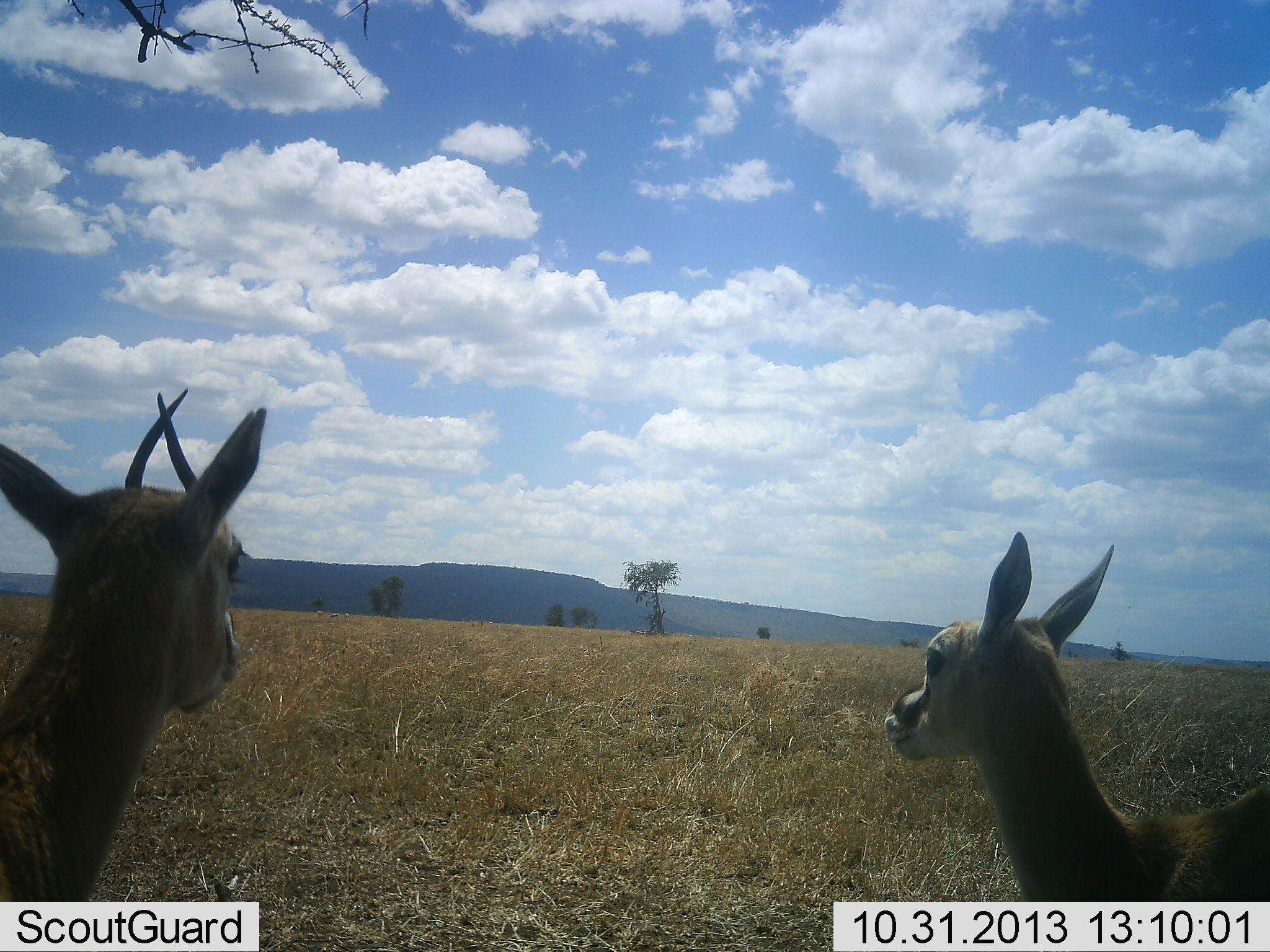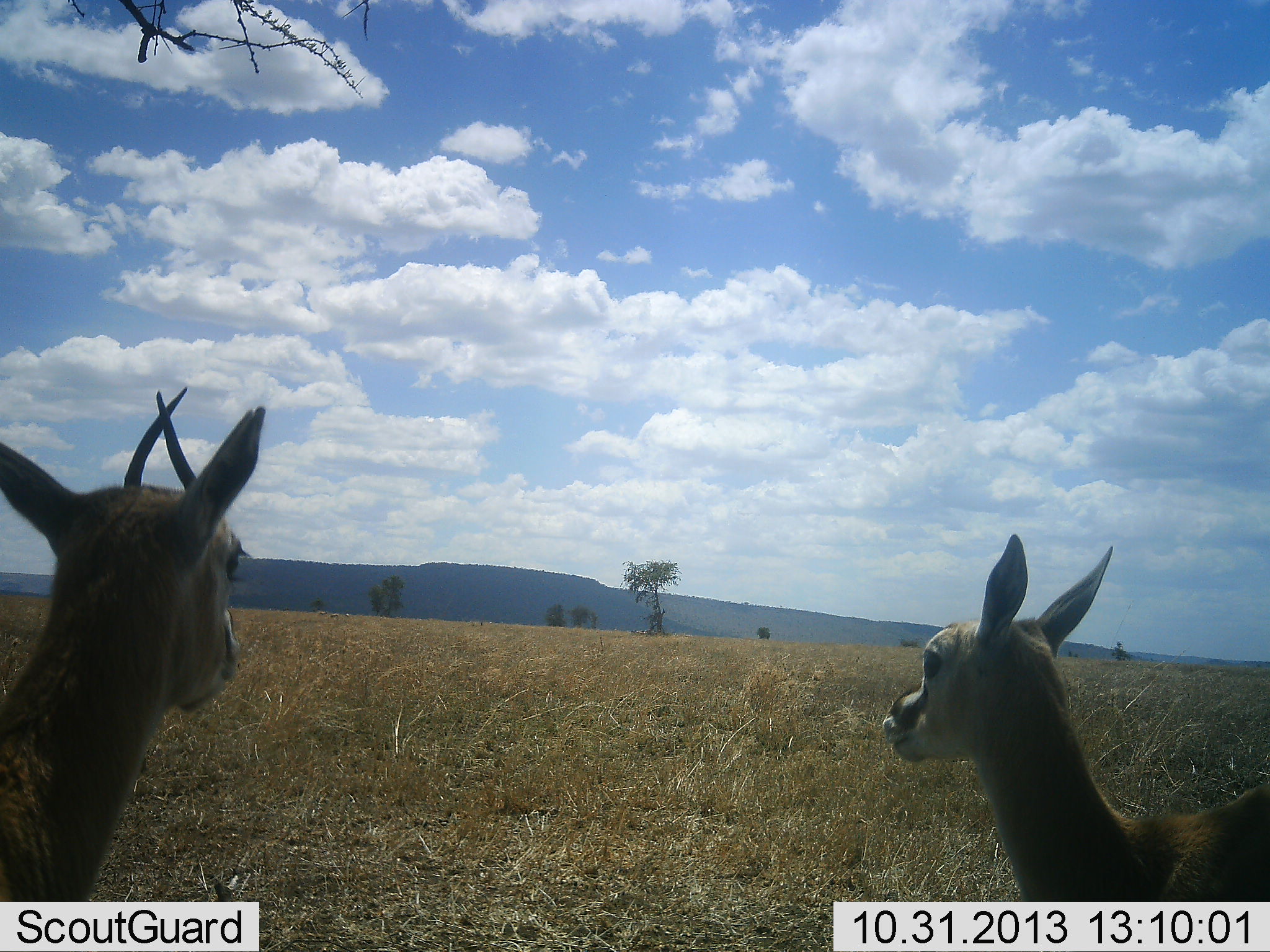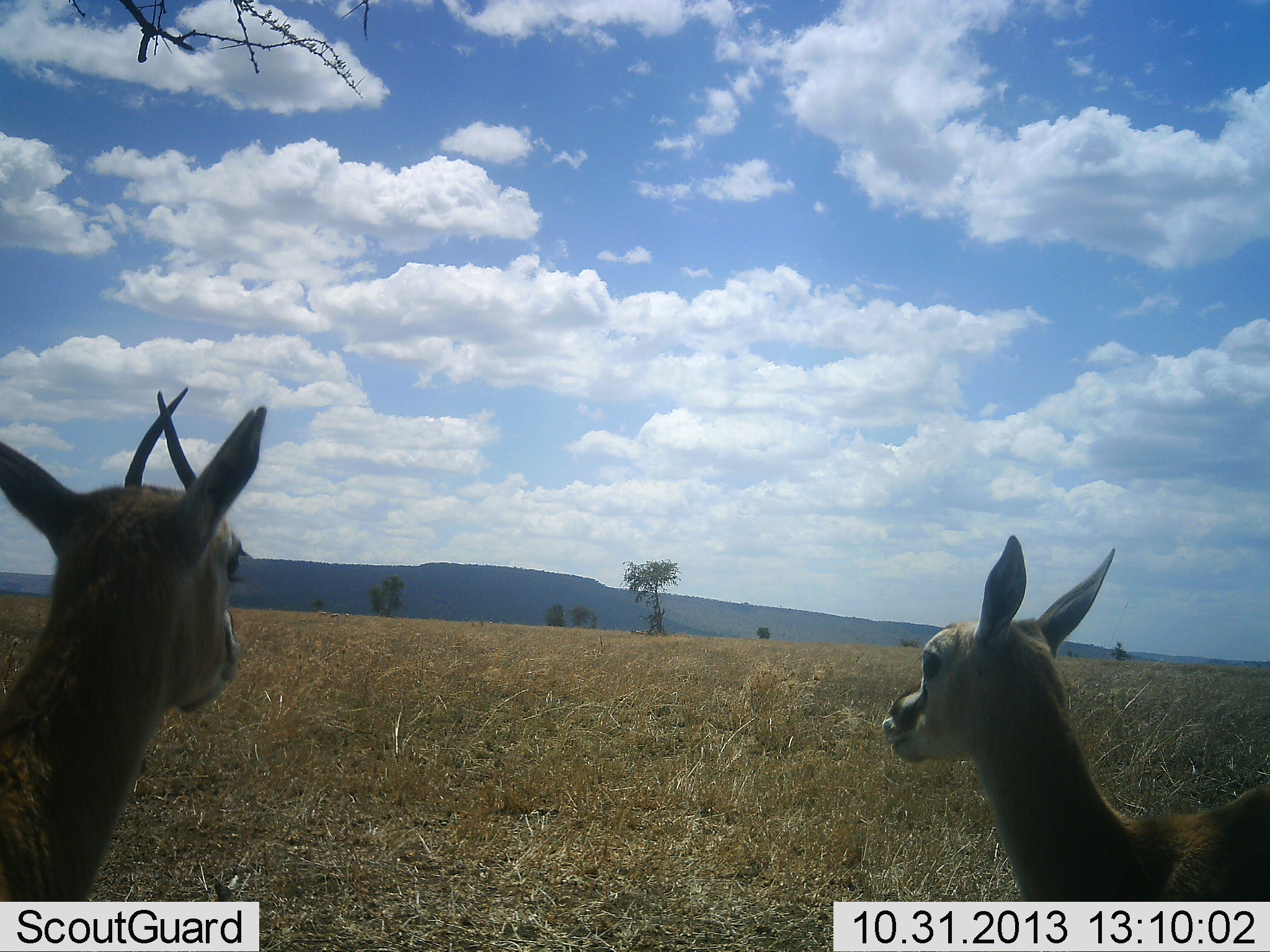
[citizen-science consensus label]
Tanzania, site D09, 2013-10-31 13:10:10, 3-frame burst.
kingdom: Animalia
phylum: Chordata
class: Mammalia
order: Artiodactyla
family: Bovidae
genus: Eudorcas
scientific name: Eudorcas thomsonii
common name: thomson's gazelle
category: gazellethomsons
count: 2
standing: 100%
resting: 0%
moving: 0%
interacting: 0%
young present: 30%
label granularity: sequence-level